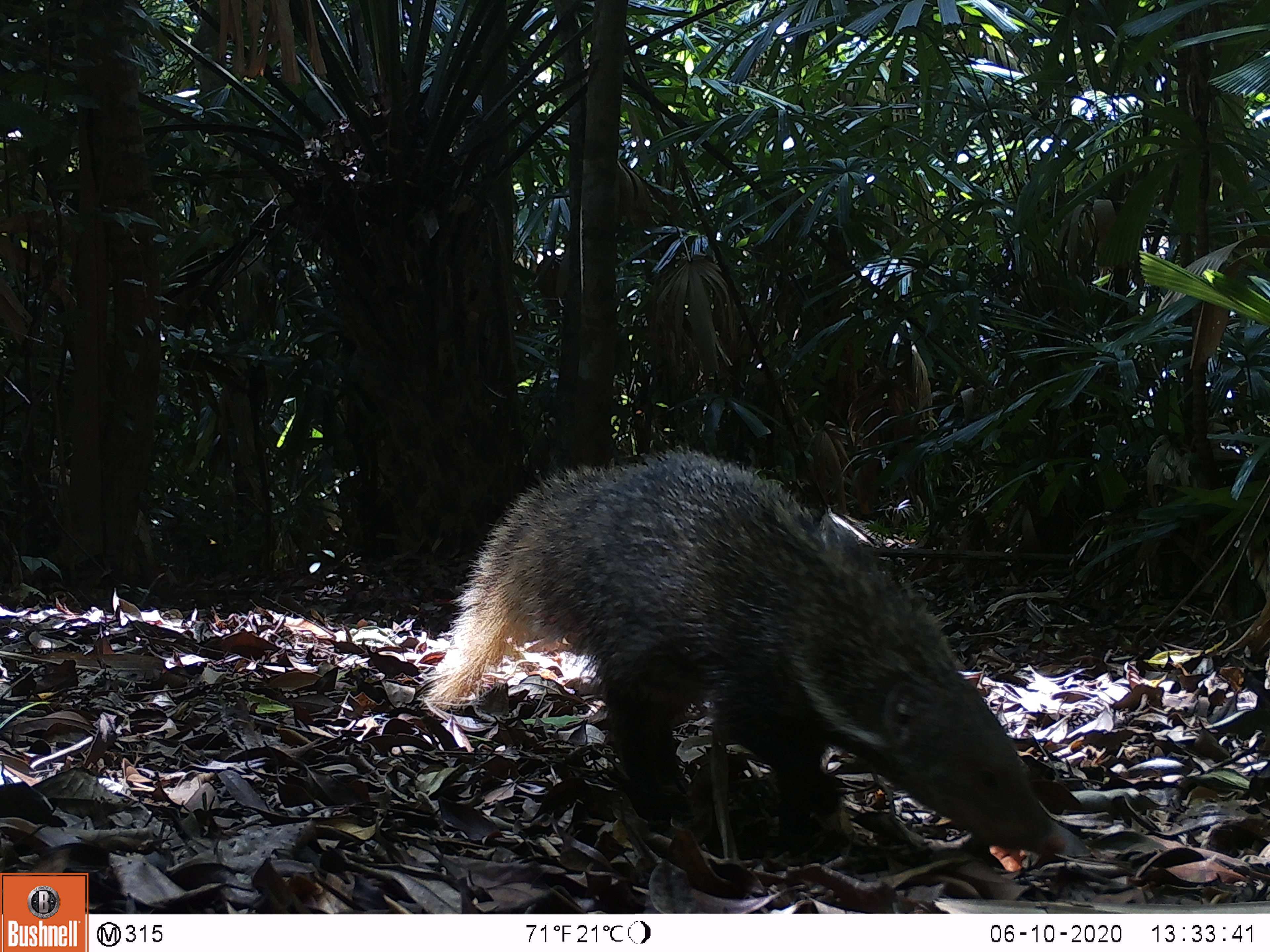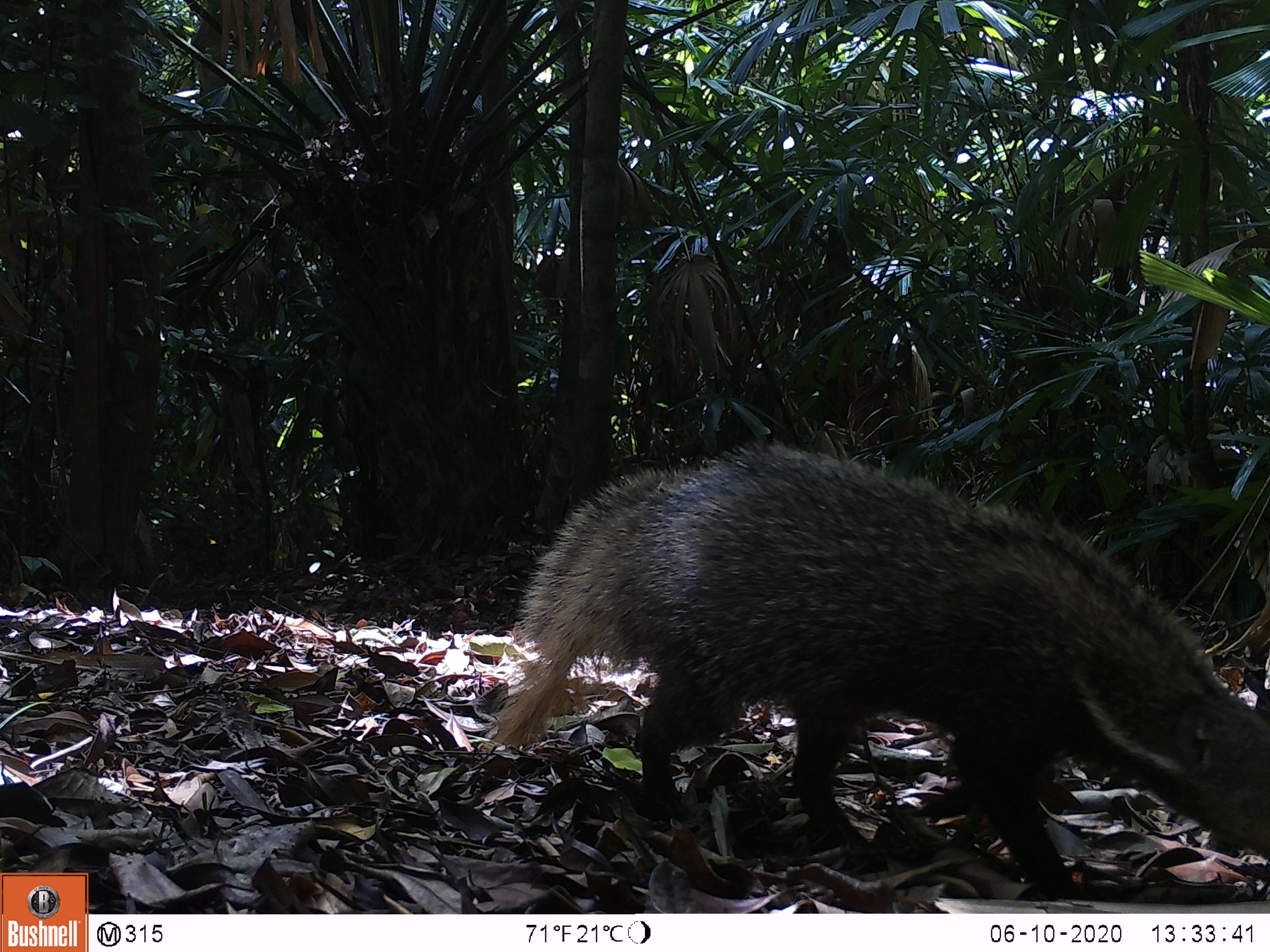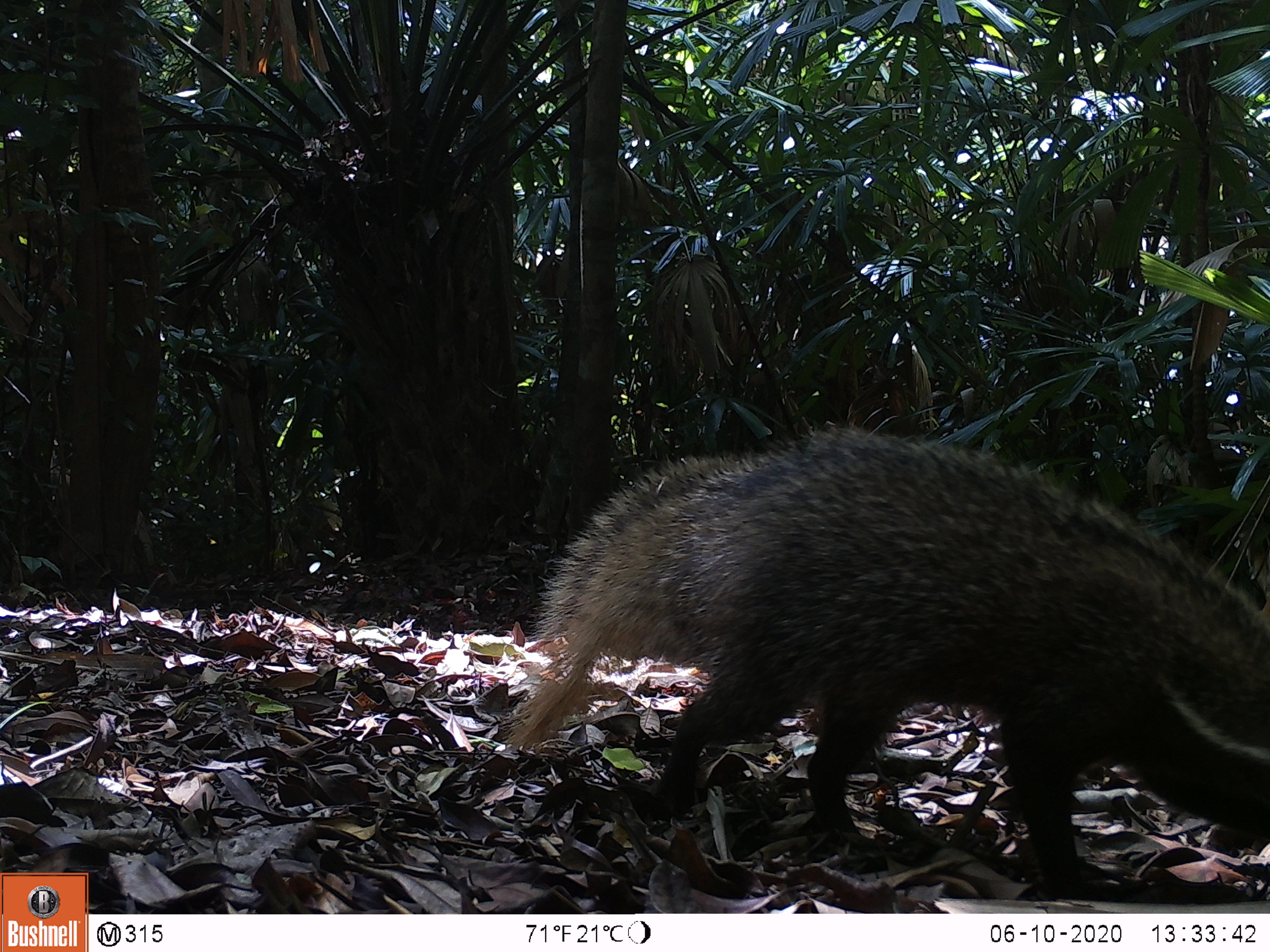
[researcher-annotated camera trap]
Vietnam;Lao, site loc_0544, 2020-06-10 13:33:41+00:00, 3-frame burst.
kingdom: Animalia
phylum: Chordata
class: Mammalia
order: Carnivora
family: Herpestidae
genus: Urva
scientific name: Urva urva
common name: crab-eating mongoose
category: crab eating mongoose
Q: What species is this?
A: Crab eating mongoose (crab-eating mongoose) (Urva urva).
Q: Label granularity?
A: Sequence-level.